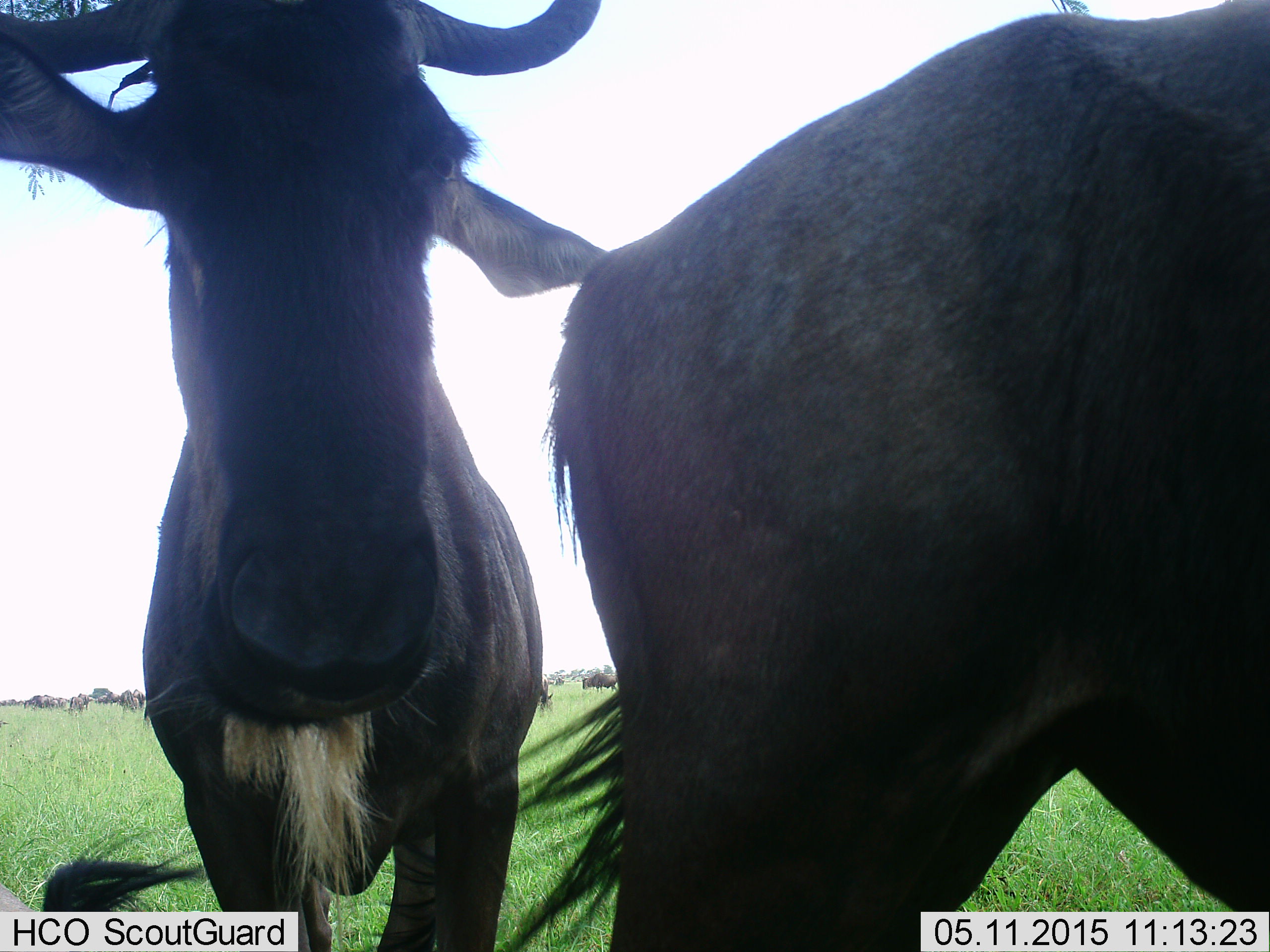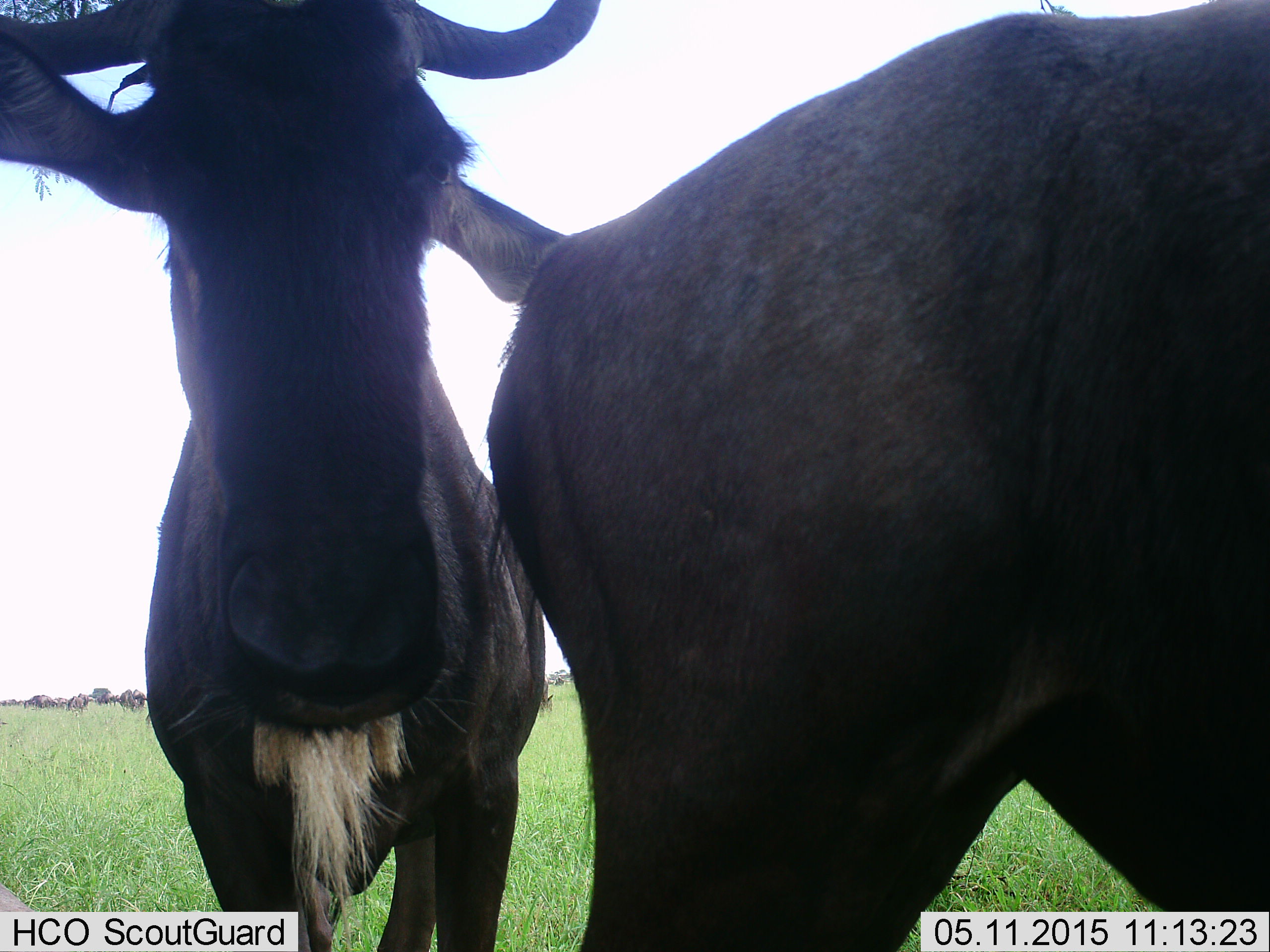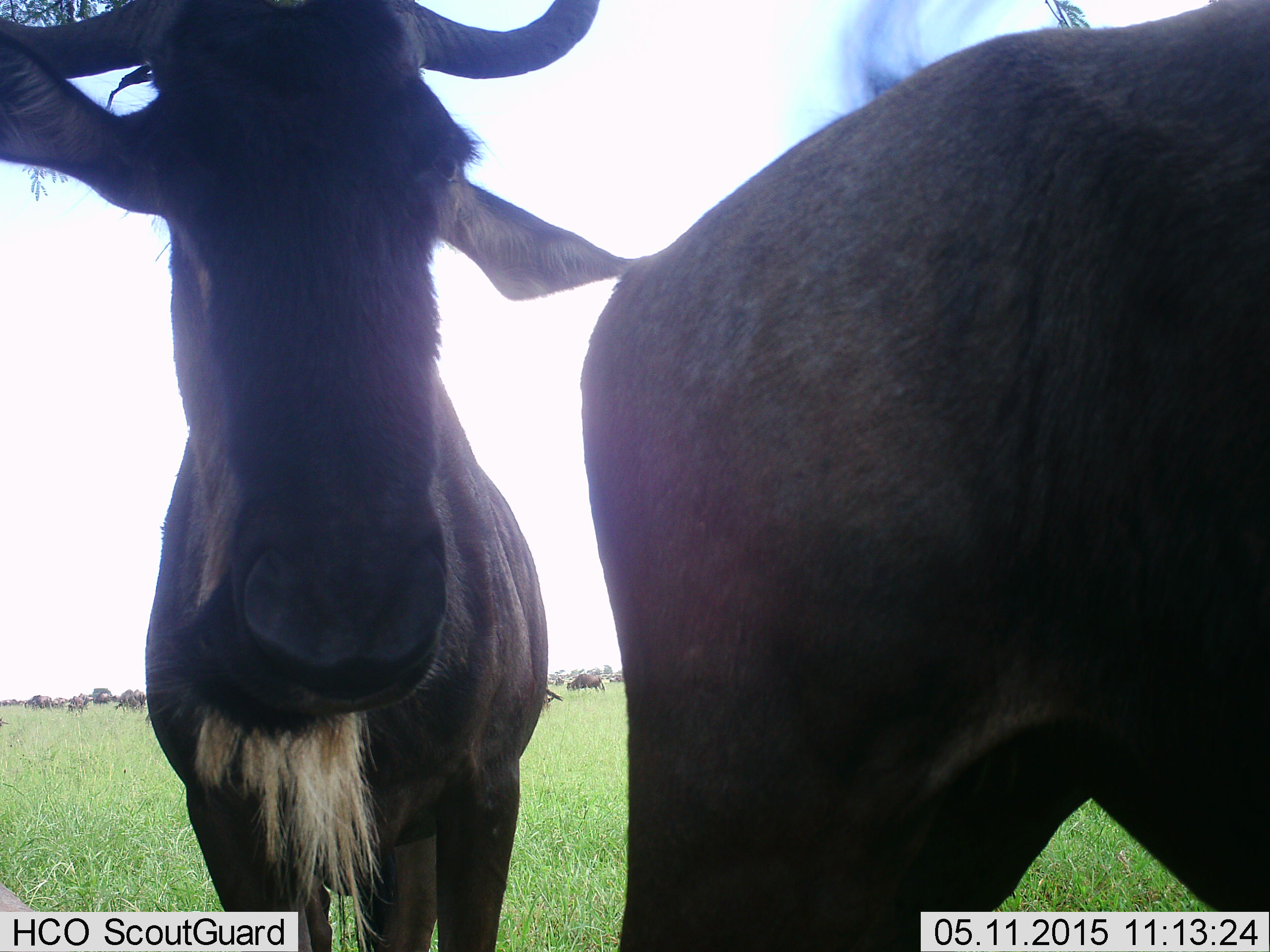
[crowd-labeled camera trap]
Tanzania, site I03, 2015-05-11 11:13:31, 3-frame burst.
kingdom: Animalia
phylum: Chordata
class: Mammalia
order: Artiodactyla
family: Bovidae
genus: Connochaetes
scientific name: Connochaetes taurinus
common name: blue wildebeest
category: wildebeest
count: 7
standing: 100%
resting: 0%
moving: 9%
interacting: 0%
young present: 0%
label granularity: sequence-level